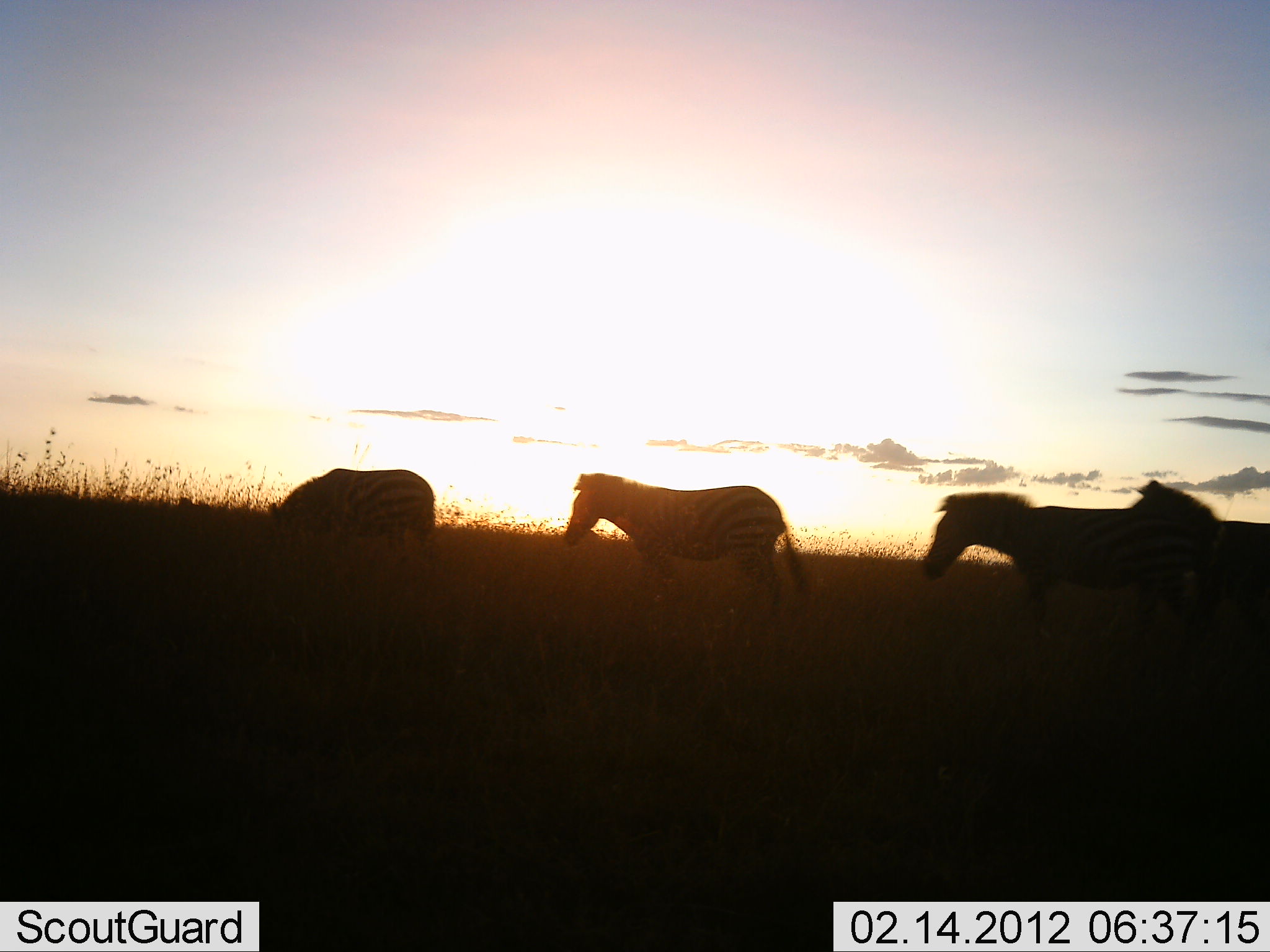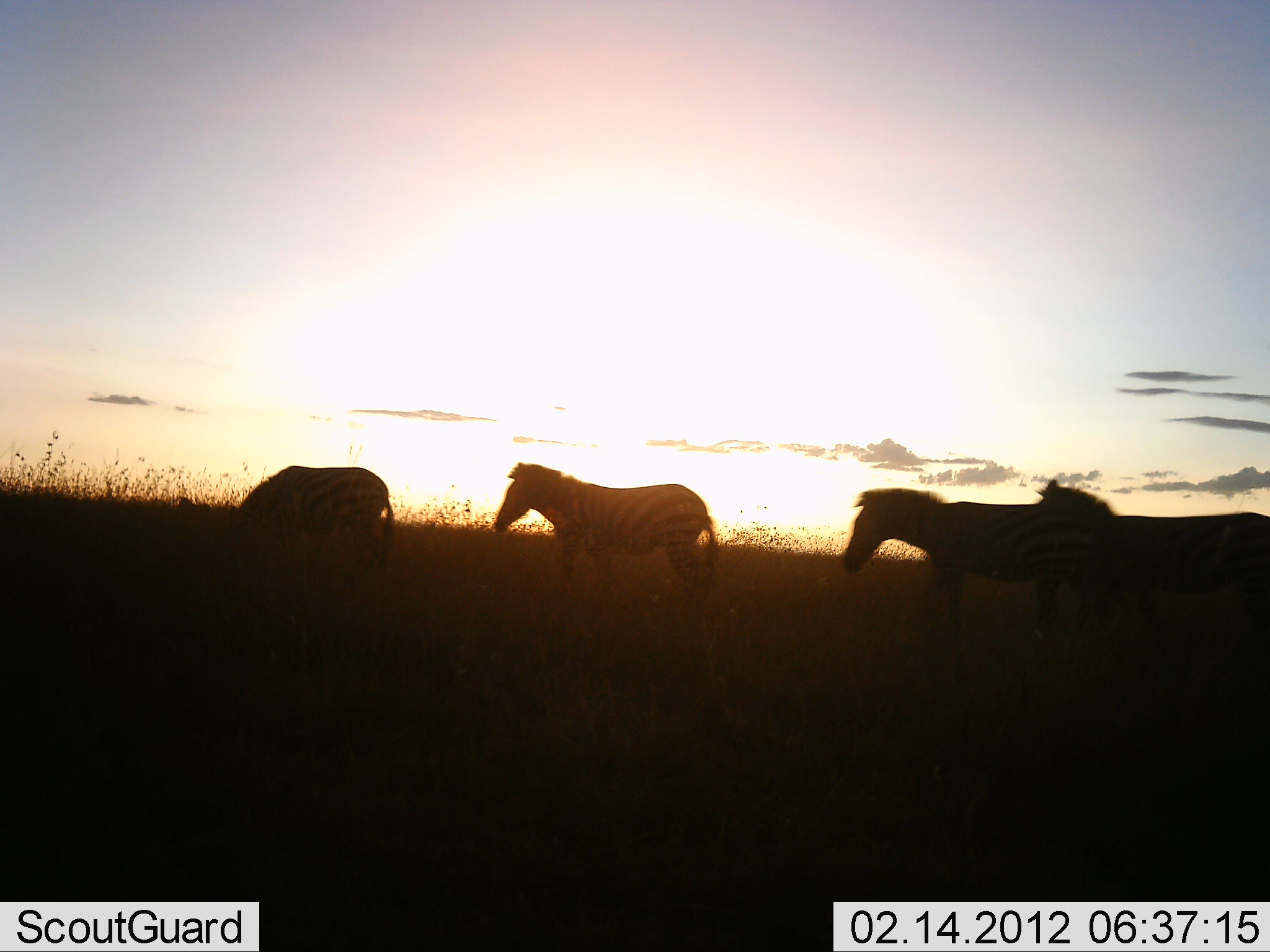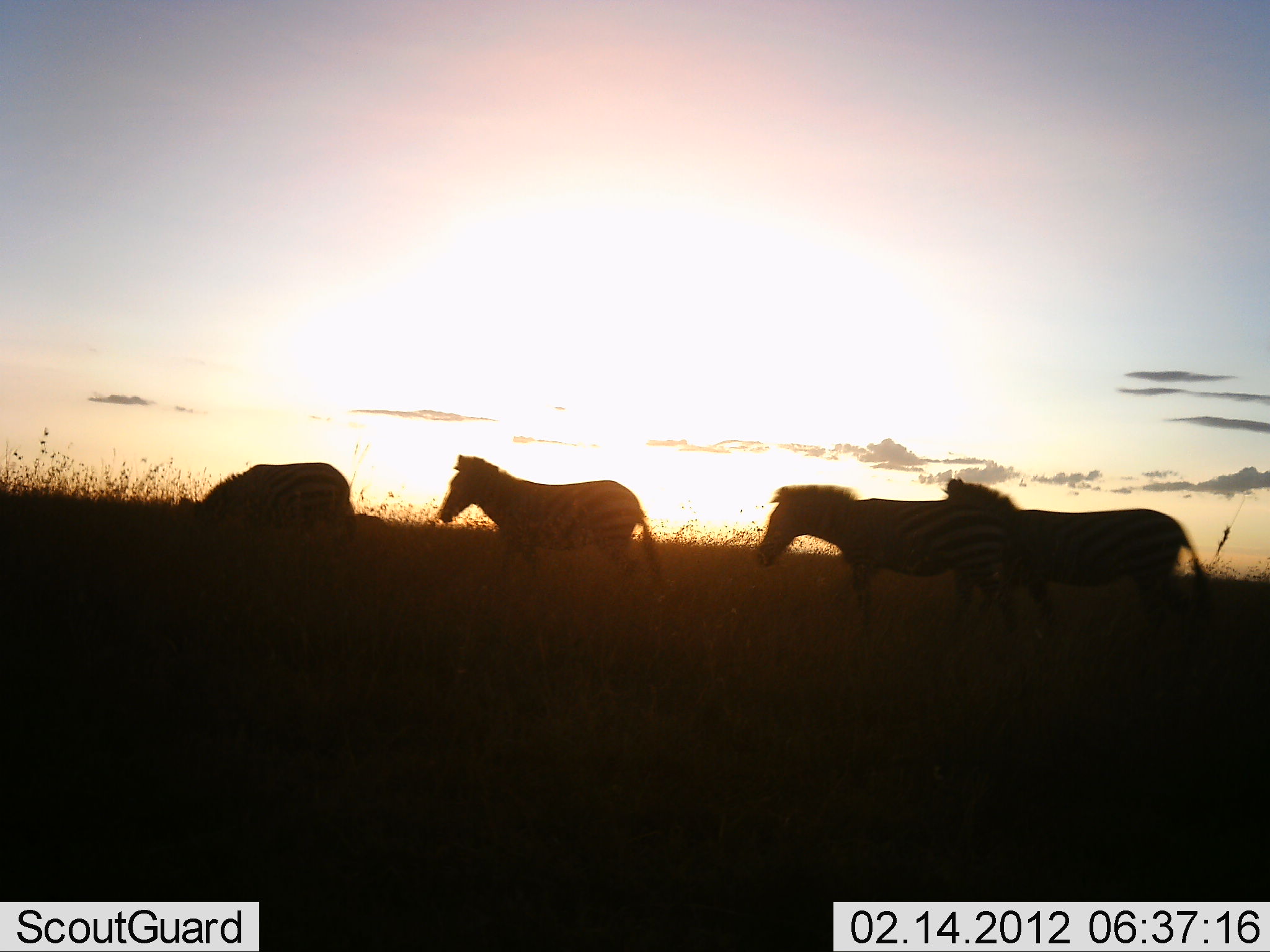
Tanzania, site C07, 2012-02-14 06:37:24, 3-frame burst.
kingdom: Animalia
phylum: Chordata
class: Mammalia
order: Perissodactyla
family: Equidae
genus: Equus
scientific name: Equus quagga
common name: plains zebra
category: zebra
Zebra (plains zebra) (Equus quagga), count 4. Behavior (volunteer vote fractions): standing 6%, resting 0%, moving 94%, interacting 6%. Young present (vote fraction): 0%. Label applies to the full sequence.